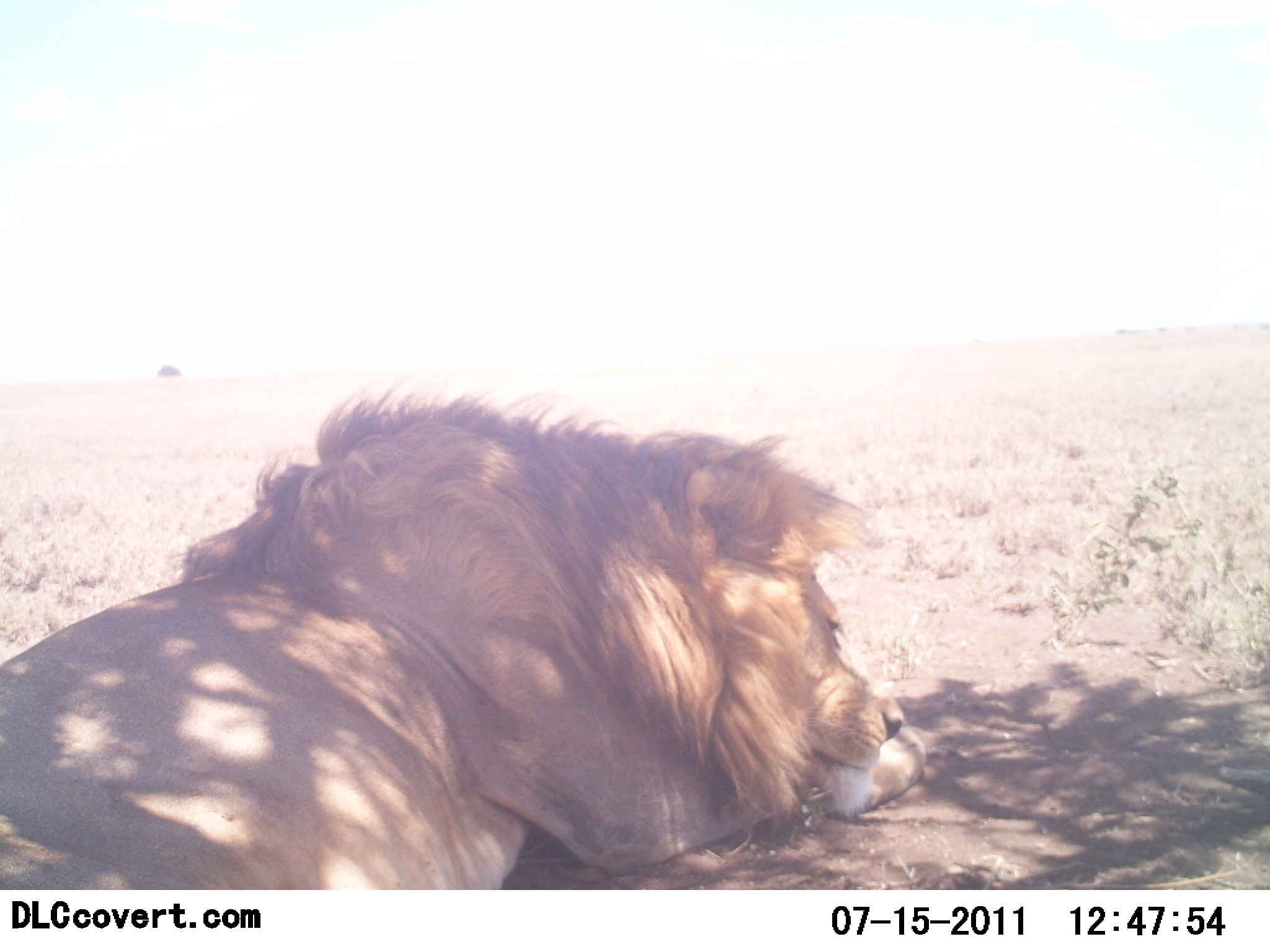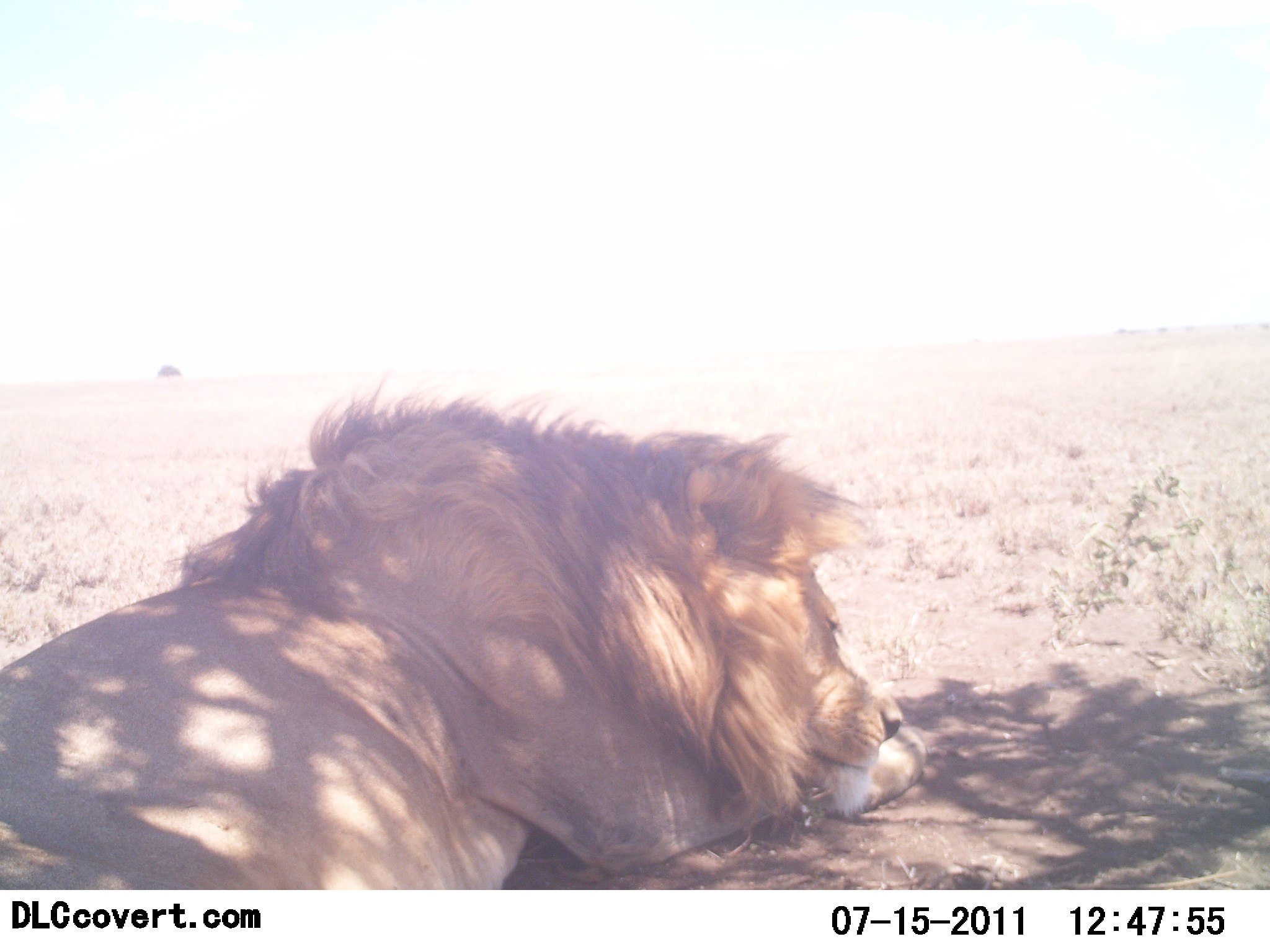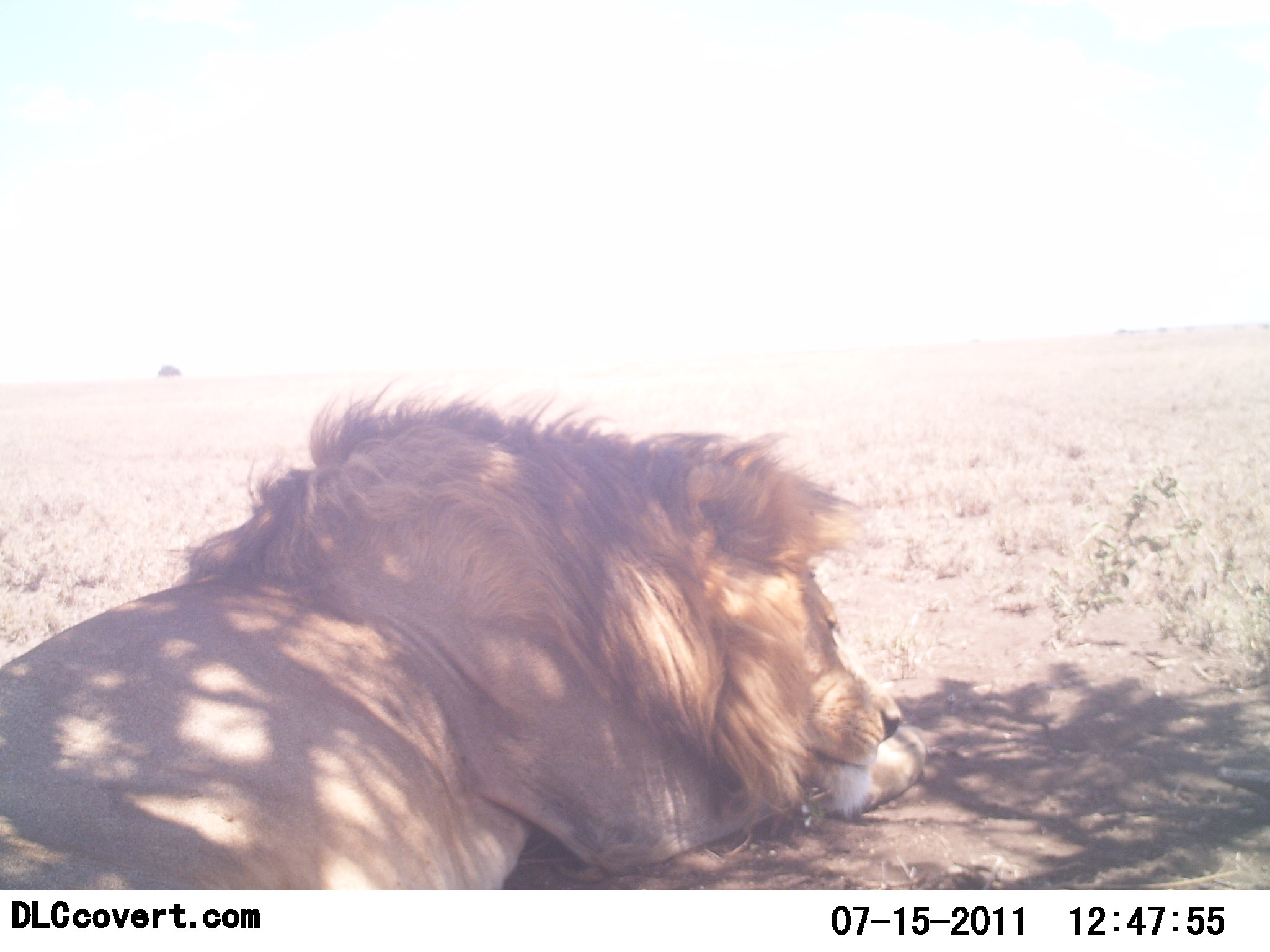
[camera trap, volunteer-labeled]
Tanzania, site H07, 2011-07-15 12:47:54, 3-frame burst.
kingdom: Animalia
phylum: Chordata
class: Mammalia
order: Carnivora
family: Felidae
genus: Panthera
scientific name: Panthera leo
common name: lion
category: lionmale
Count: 1.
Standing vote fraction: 0%.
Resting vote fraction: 100%.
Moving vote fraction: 0%.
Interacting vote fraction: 0%.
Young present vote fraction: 0%.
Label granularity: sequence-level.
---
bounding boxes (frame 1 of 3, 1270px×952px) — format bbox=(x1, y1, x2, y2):
animal: bbox=(0, 363, 937, 890)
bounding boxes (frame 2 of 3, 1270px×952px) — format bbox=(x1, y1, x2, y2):
animal: bbox=(2, 367, 933, 890)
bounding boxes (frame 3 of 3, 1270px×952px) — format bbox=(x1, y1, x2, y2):
animal: bbox=(0, 363, 931, 890)